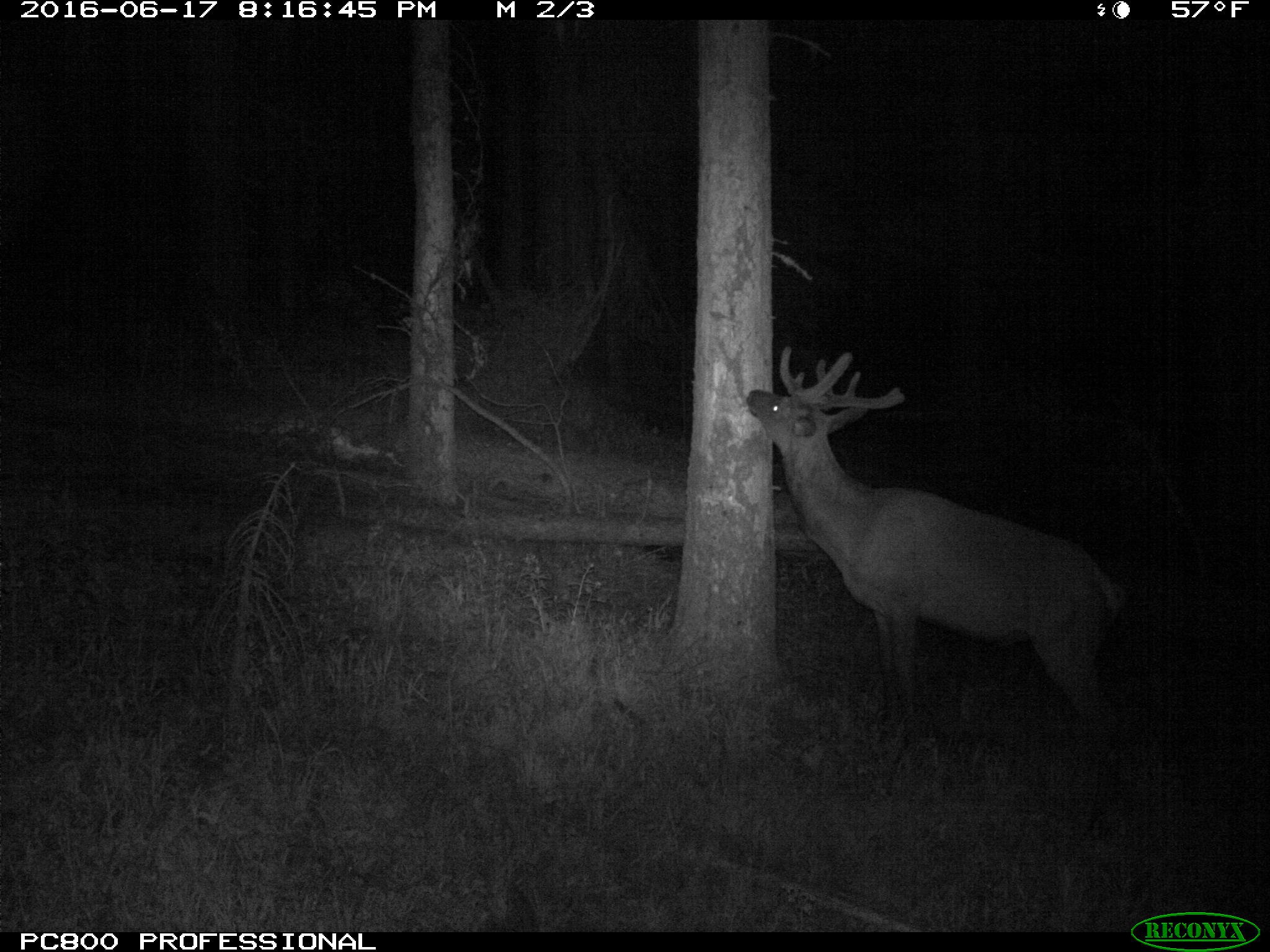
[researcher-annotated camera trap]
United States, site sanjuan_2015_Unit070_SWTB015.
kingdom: Animalia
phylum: Chordata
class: Mammalia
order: Artiodactyla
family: Cervidae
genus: Cervus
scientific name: Cervus elaphus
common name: red deer